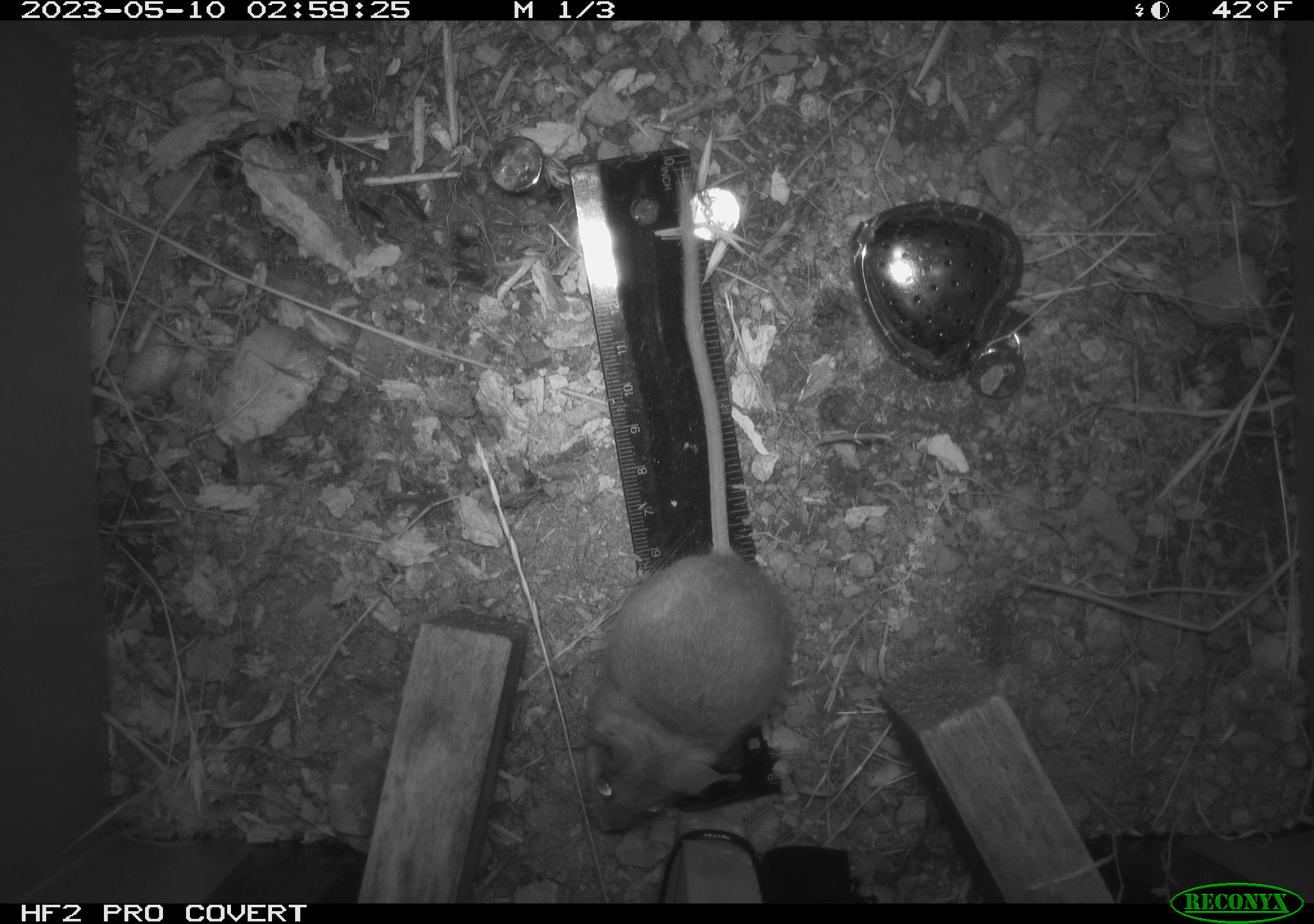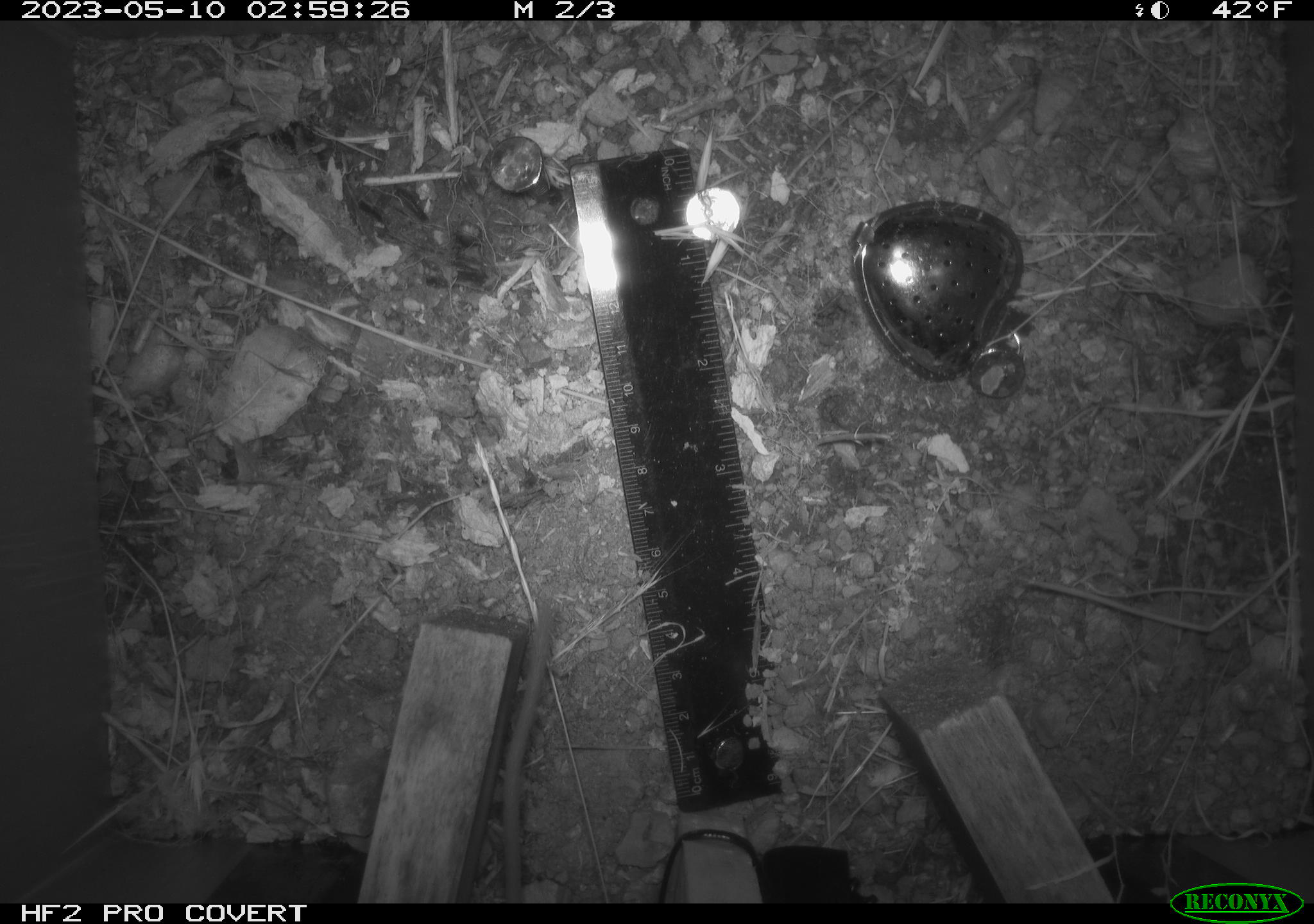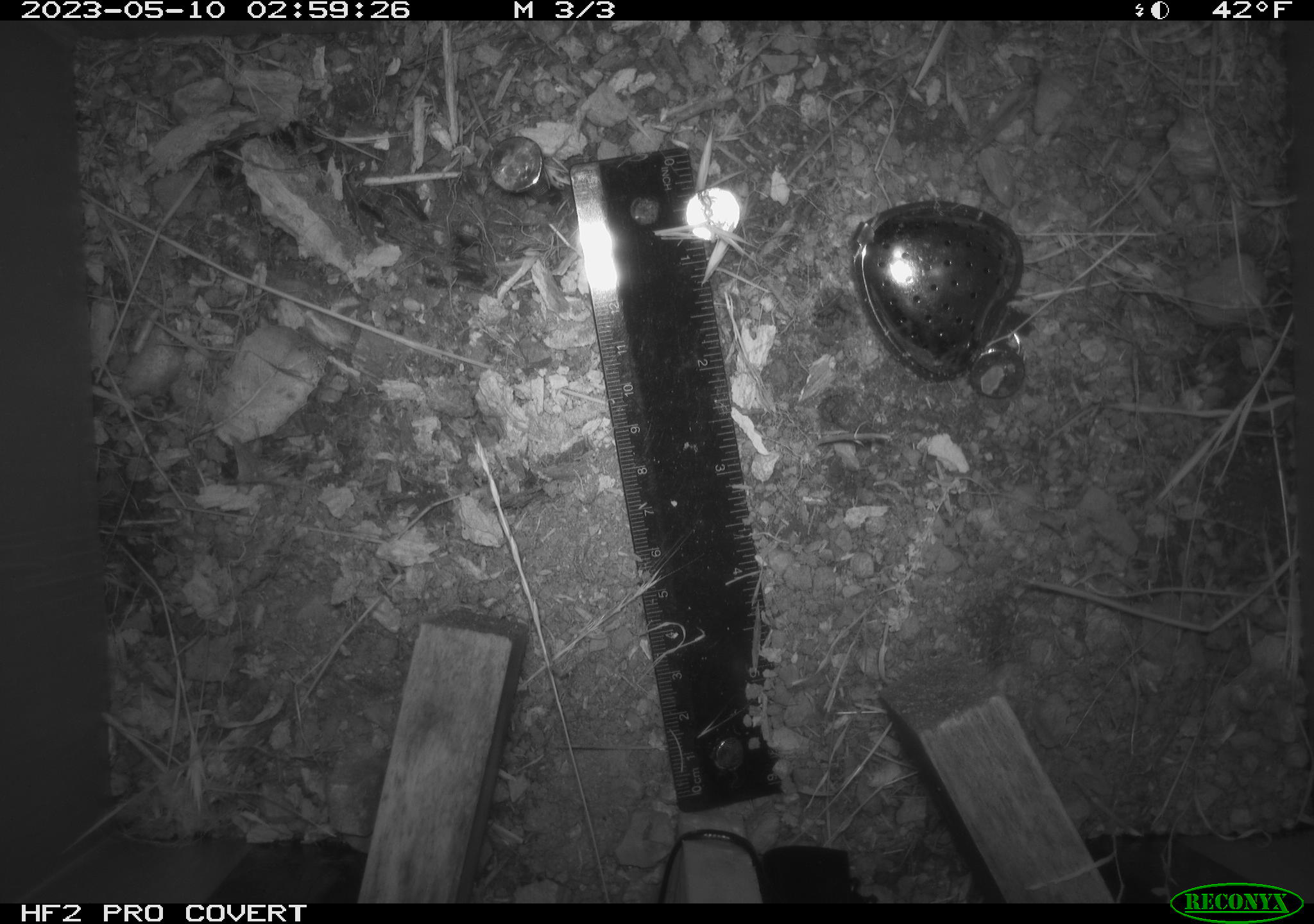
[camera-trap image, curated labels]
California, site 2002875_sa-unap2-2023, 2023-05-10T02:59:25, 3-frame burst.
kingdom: Animalia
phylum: Chordata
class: Mammalia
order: Rodentia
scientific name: Rodentia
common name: mouse species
Mouse species (Rodentia).